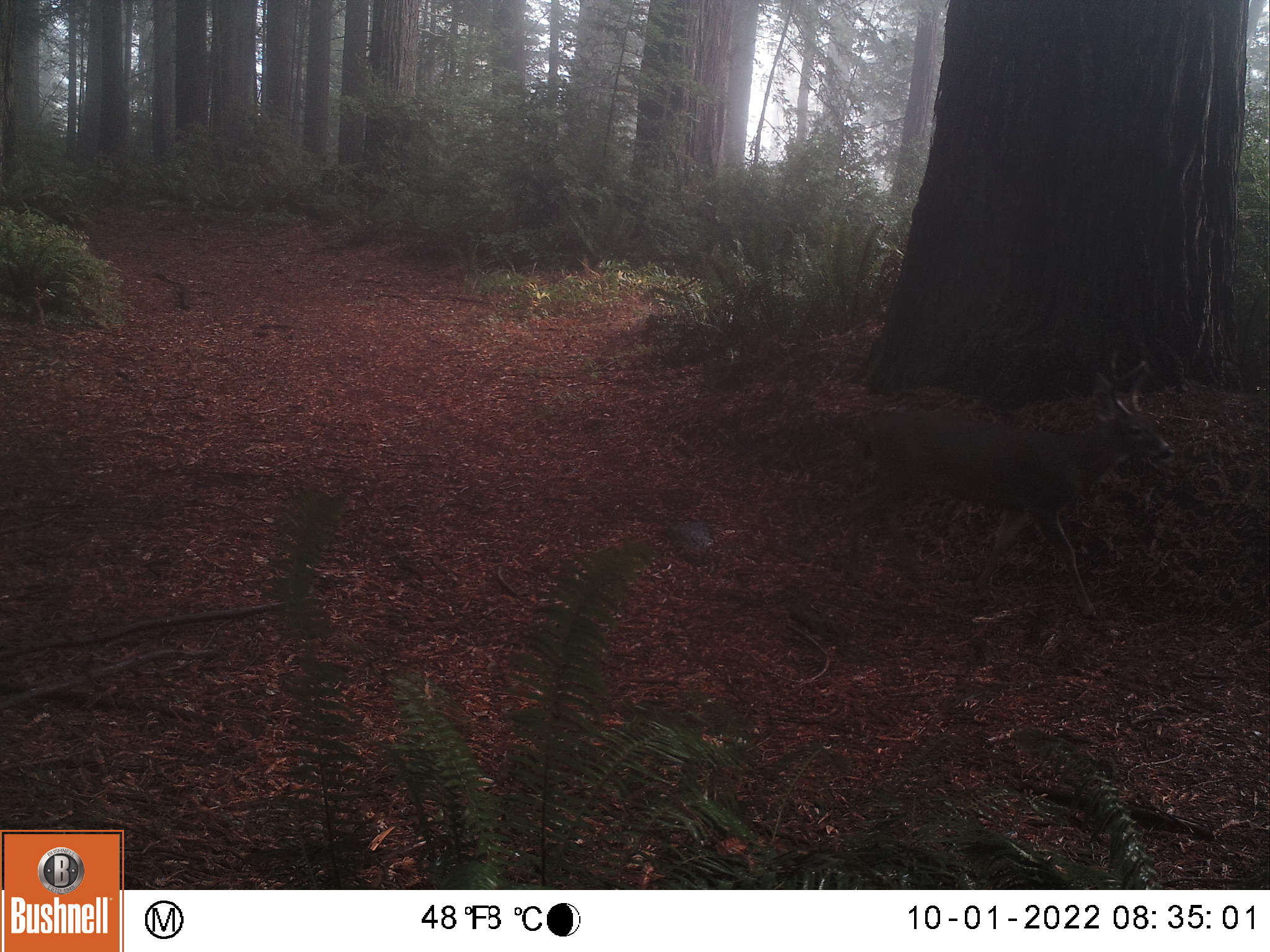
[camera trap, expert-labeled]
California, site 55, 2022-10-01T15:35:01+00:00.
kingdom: Animalia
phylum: Chordata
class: Mammalia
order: Artiodactyla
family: Cervidae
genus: Odocoileus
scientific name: Odocoileus hemionus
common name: mule deer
Mule deer (Odocoileus hemionus).